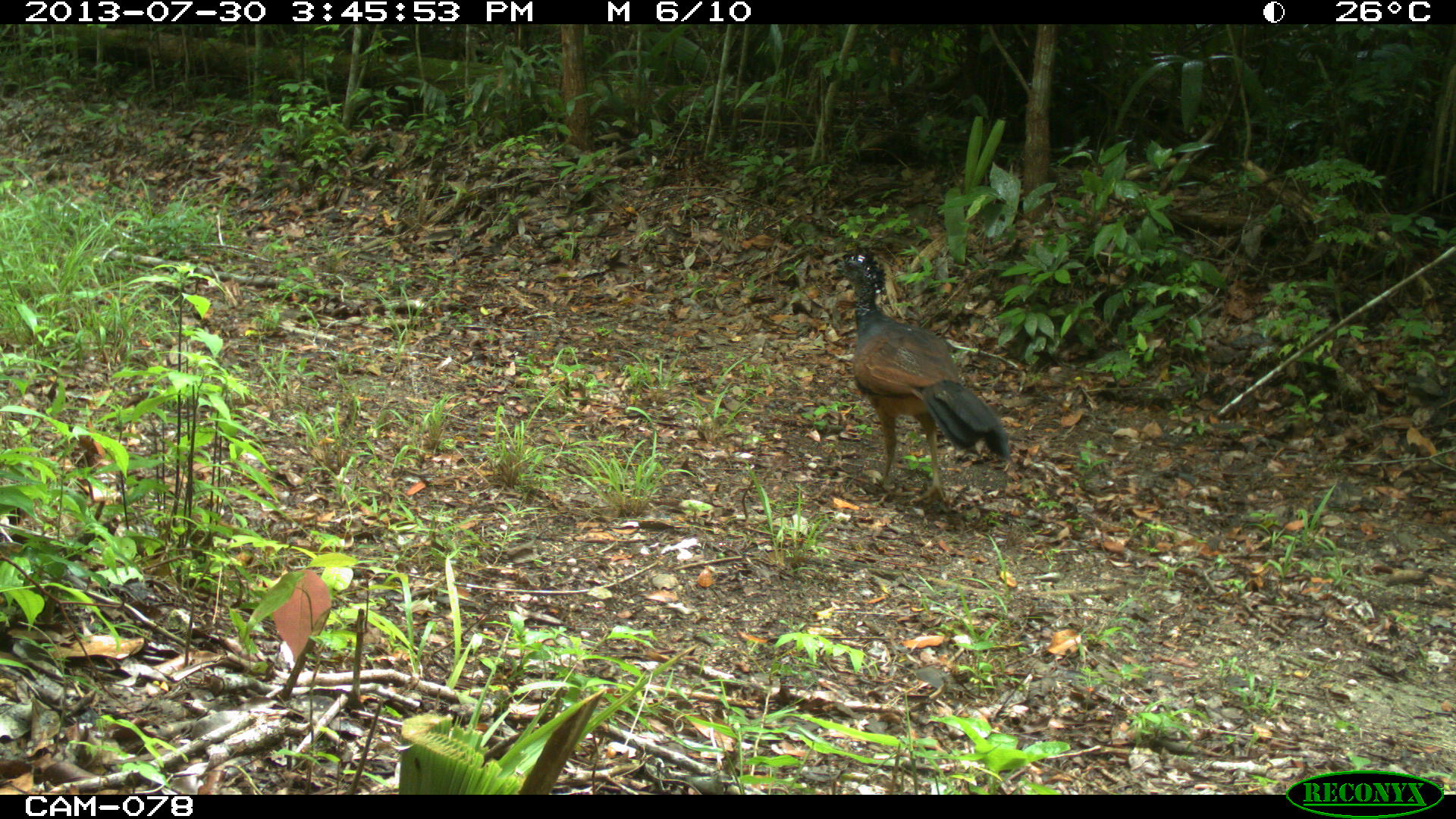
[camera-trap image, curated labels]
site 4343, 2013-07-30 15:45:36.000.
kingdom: Animalia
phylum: Chordata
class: Aves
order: Galliformes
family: Cracidae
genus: Crax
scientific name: Crax rubra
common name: great curassow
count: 1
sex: female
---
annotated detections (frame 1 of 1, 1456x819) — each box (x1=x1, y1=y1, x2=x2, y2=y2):
crax rubra: (x1=828, y1=249, x2=1008, y2=504)